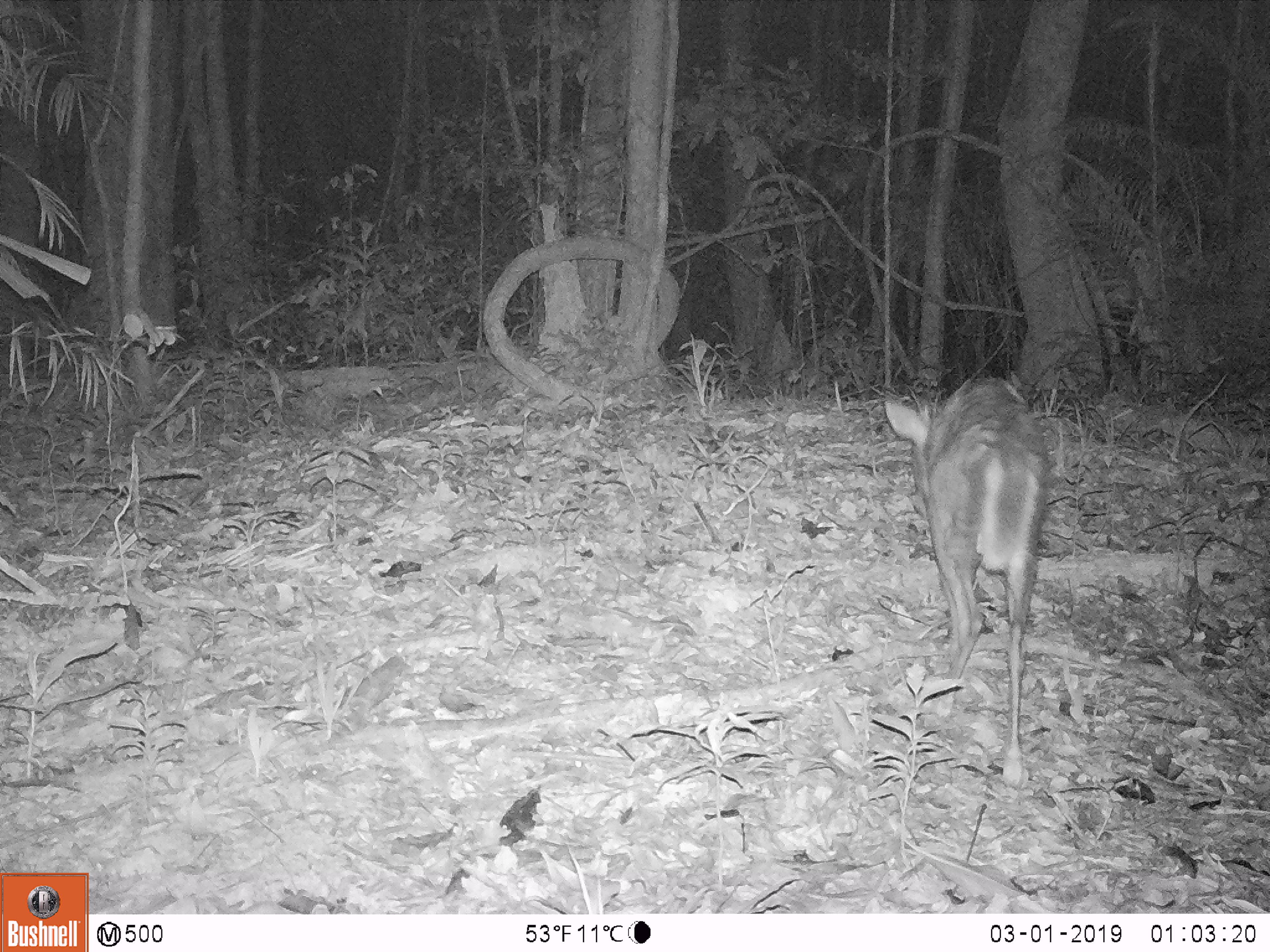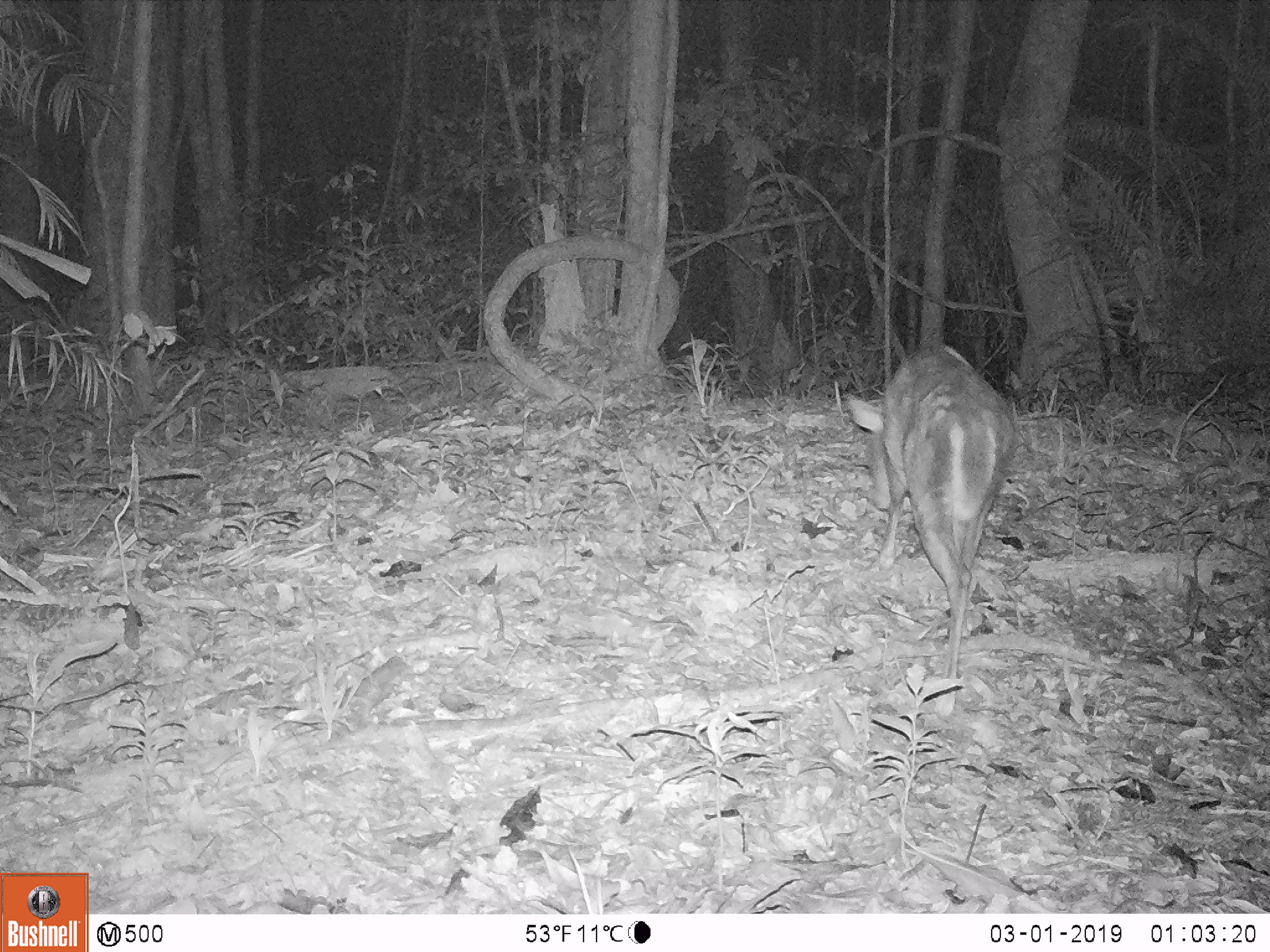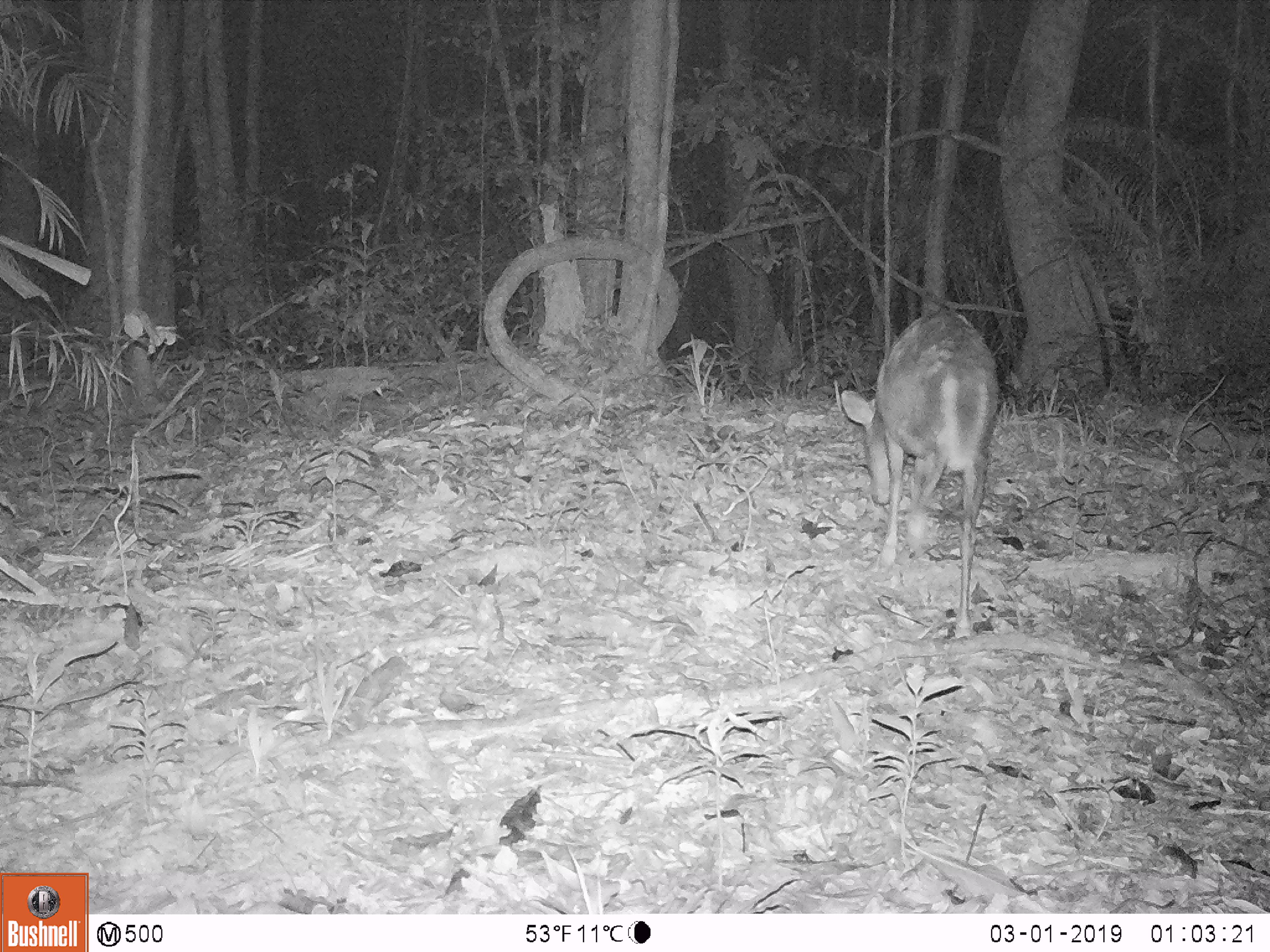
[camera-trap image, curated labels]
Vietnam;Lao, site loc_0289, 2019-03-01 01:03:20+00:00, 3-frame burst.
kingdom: Animalia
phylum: Chordata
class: Mammalia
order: Artiodactyla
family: Cervidae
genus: Muntiacus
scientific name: Muntiacus rooseveltorum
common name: roosevelt's muntjac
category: roosevelts muntjac group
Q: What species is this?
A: Roosevelts muntjac group (roosevelt's muntjac) (Muntiacus rooseveltorum).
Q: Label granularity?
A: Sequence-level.